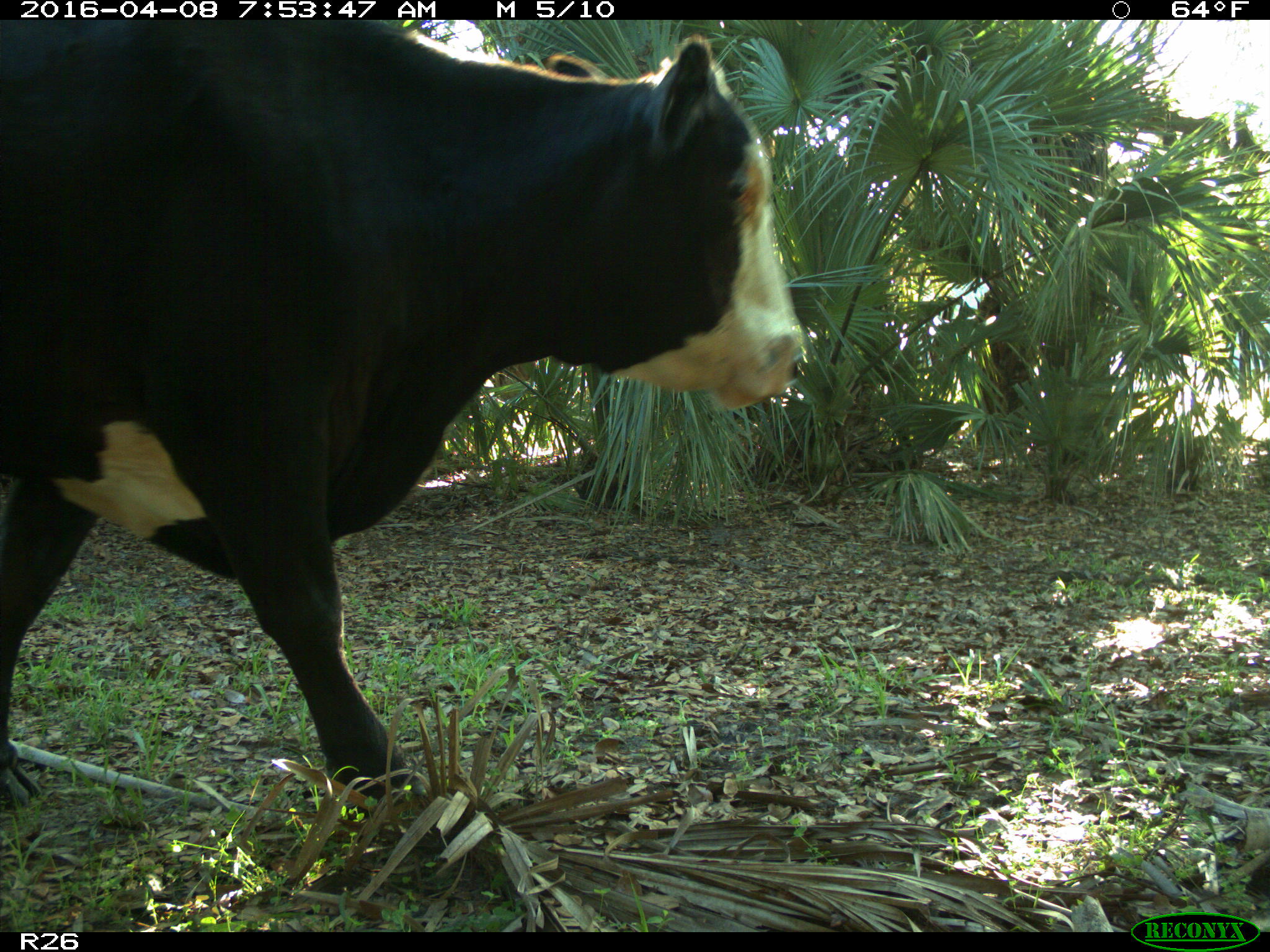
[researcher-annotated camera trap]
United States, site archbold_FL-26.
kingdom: Animalia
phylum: Chordata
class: Mammalia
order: Artiodactyla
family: Bovidae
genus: Bos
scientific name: Bos taurus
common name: domestic cow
Bos taurus (domestic cow).